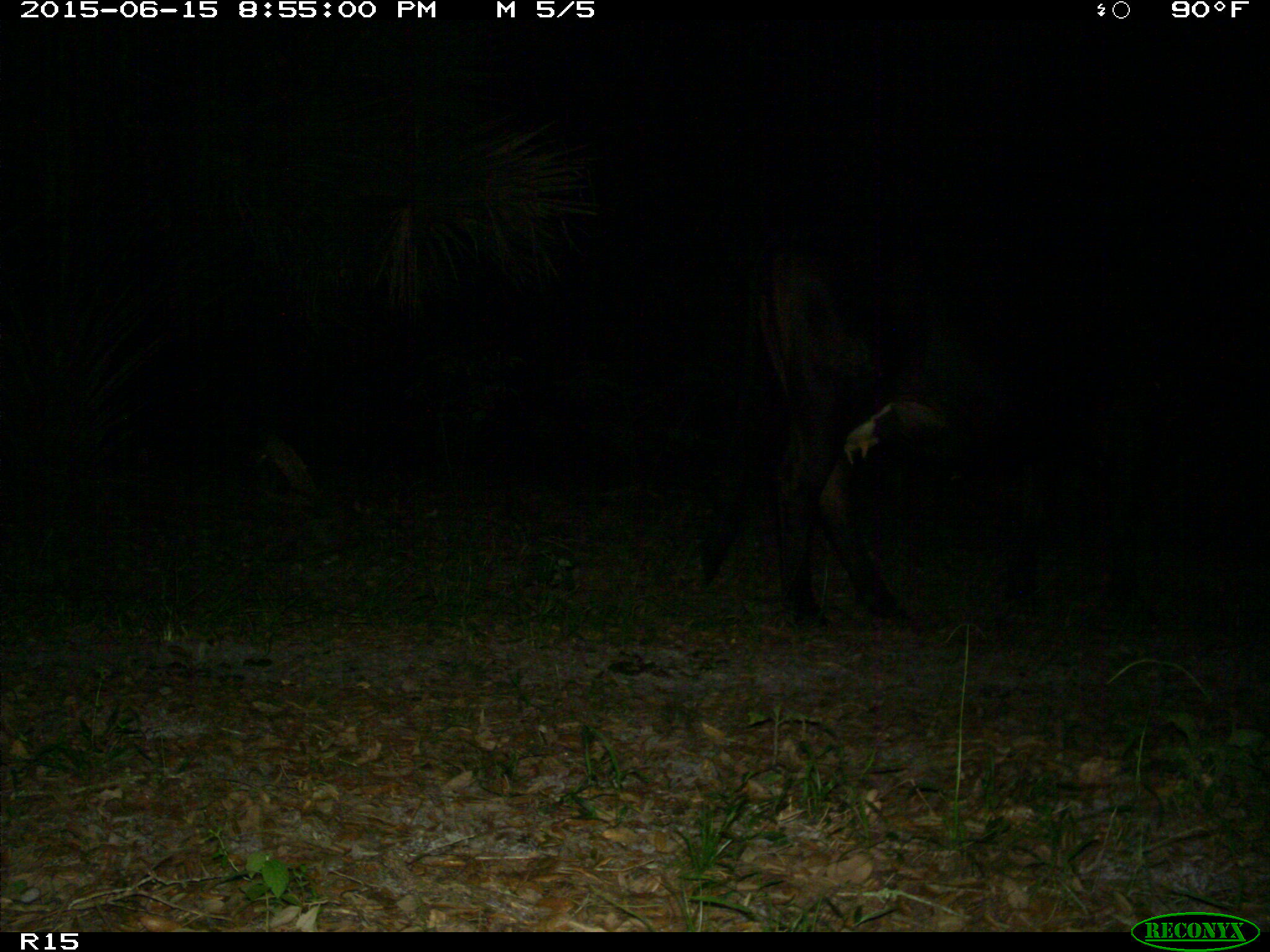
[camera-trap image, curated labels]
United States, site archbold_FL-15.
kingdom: Animalia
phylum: Chordata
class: Mammalia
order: Artiodactyla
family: Bovidae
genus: Bos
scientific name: Bos taurus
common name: domestic cow